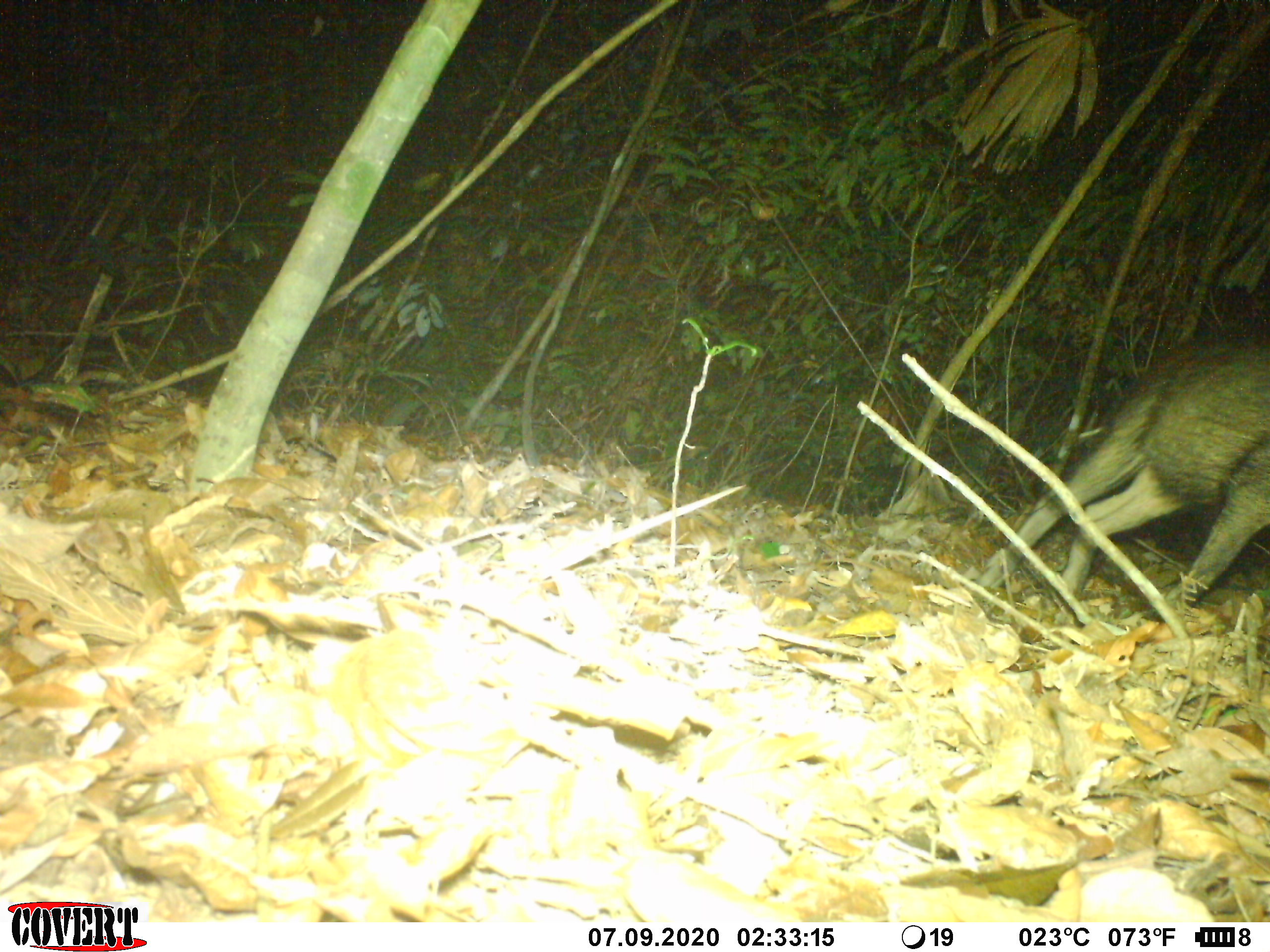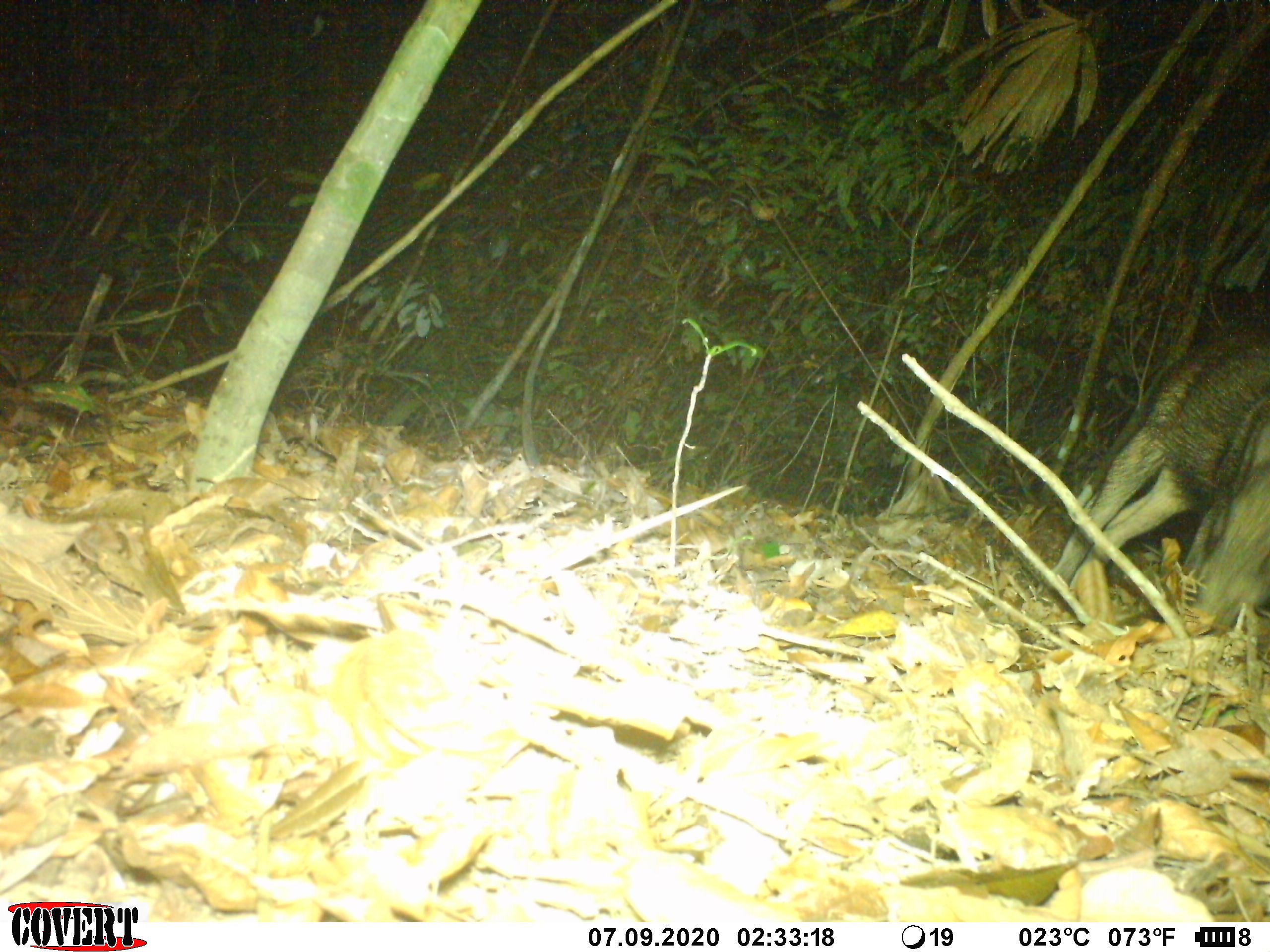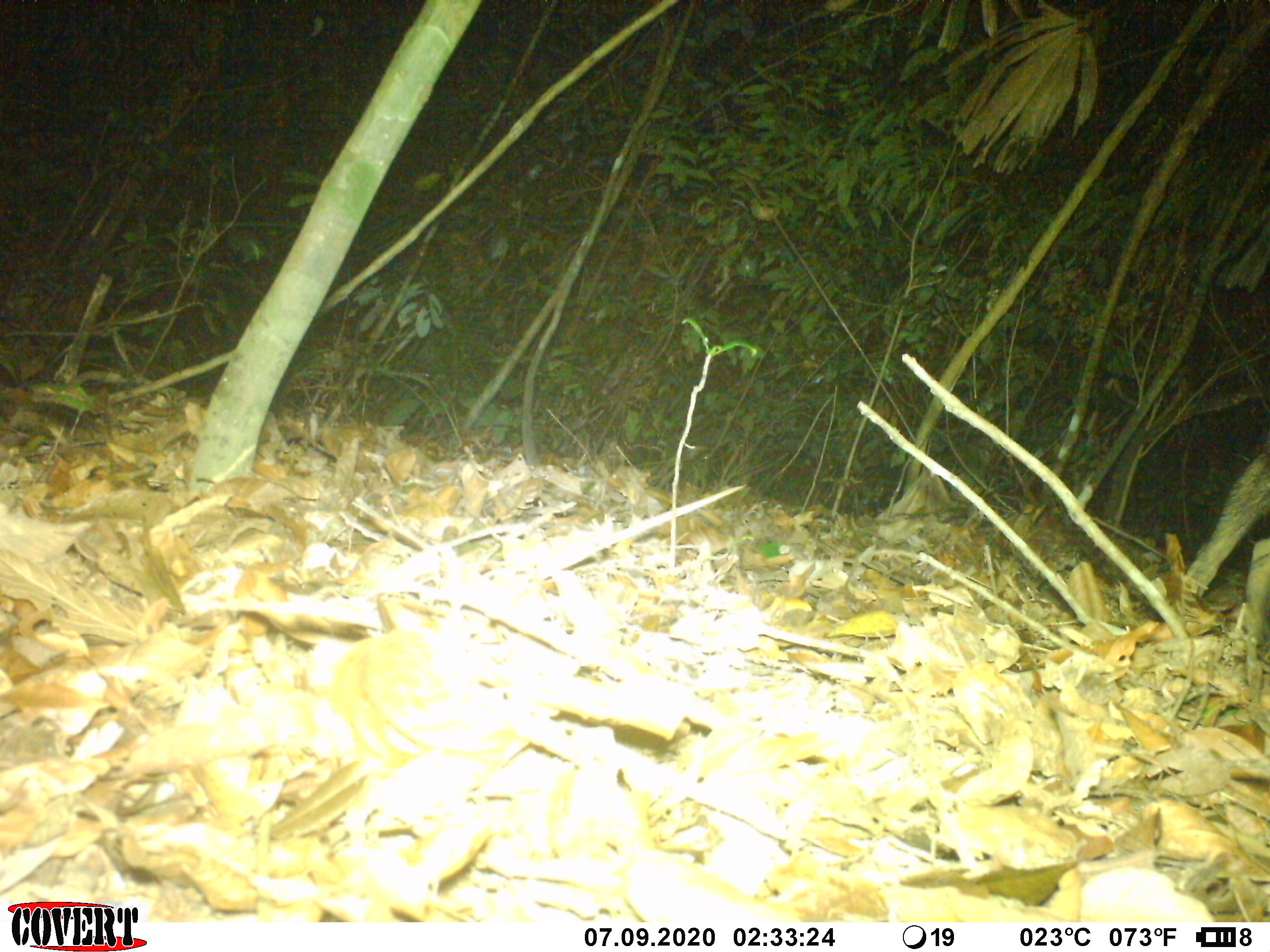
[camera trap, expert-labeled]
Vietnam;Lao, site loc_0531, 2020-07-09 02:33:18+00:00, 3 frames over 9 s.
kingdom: Animalia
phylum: Chordata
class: Mammalia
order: Artiodactyla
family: Suidae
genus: Sus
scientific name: Sus scrofa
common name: eurasian wild pig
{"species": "eurasian wild pig (Sus scrofa)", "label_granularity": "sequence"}